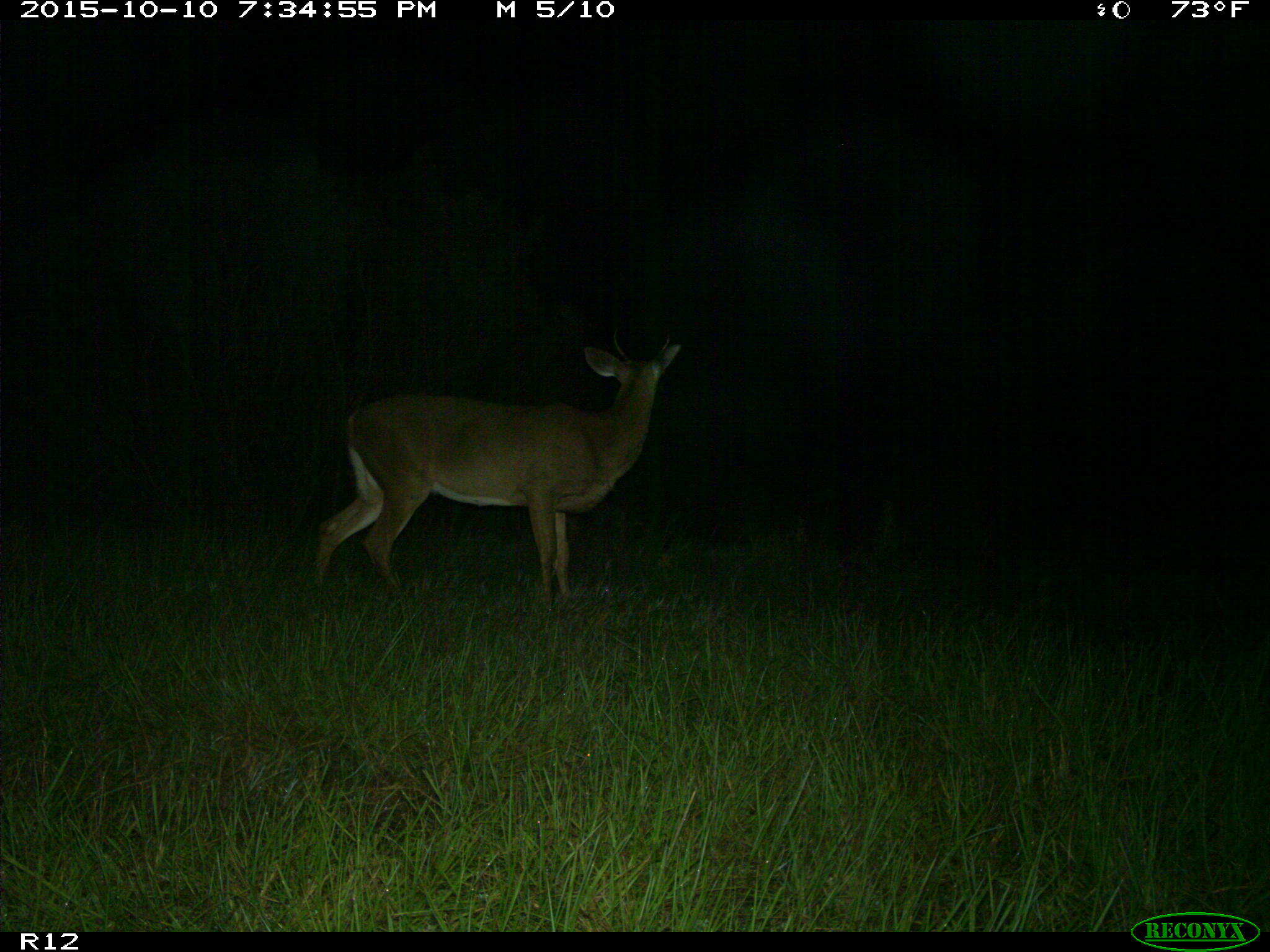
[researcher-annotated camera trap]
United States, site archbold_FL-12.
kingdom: Animalia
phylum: Chordata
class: Mammalia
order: Artiodactyla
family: Cervidae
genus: Odocoileus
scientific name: Odocoileus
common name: deer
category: unidentified deer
Unidentified deer (deer) (Odocoileus).